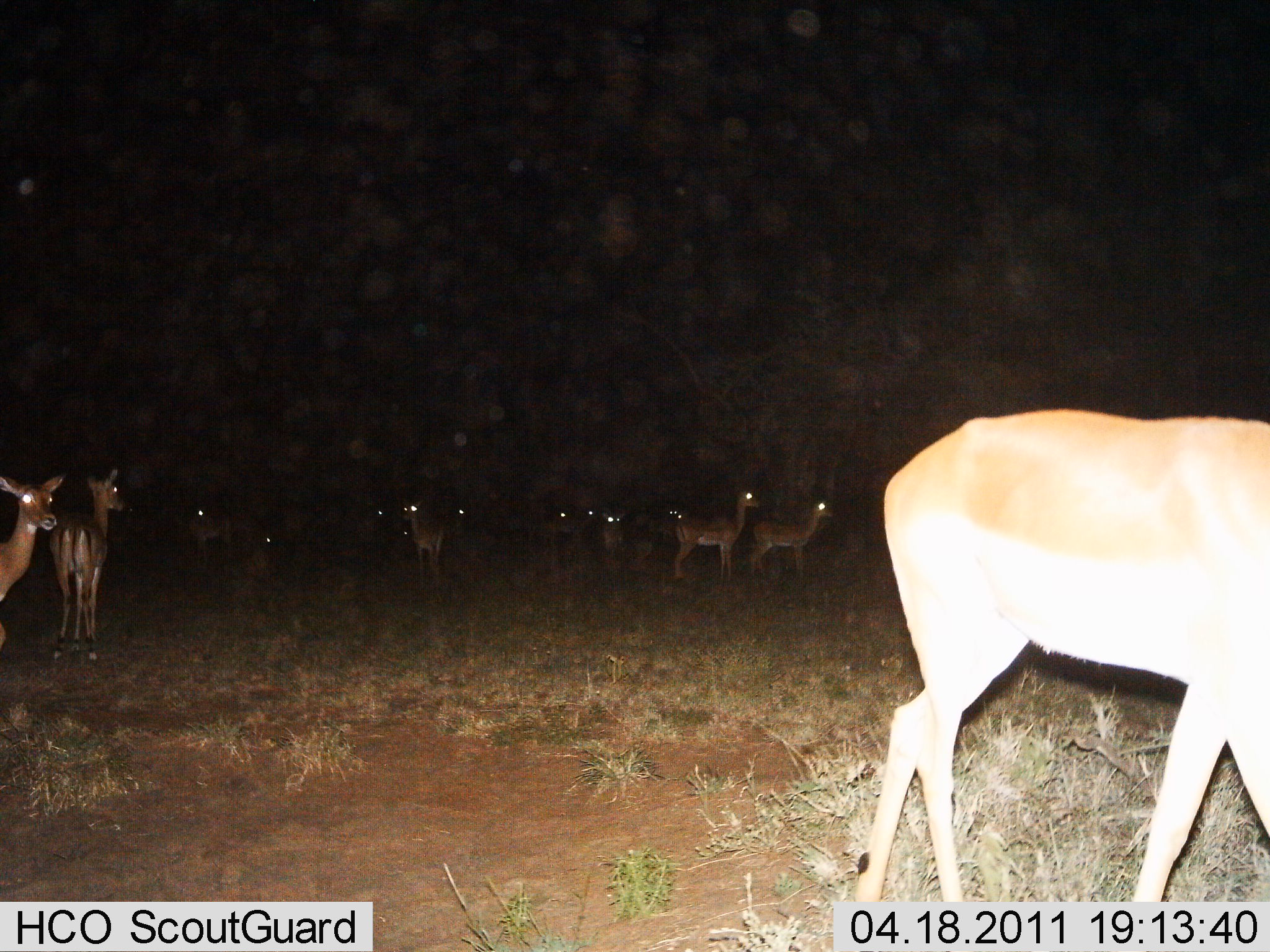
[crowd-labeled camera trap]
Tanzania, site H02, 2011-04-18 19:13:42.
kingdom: Animalia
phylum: Chordata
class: Mammalia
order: Artiodactyla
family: Bovidae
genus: Nanger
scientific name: Nanger granti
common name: grant's gazelle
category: gazellegrants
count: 11-50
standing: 86%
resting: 0%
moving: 57%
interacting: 0%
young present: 0%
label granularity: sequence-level